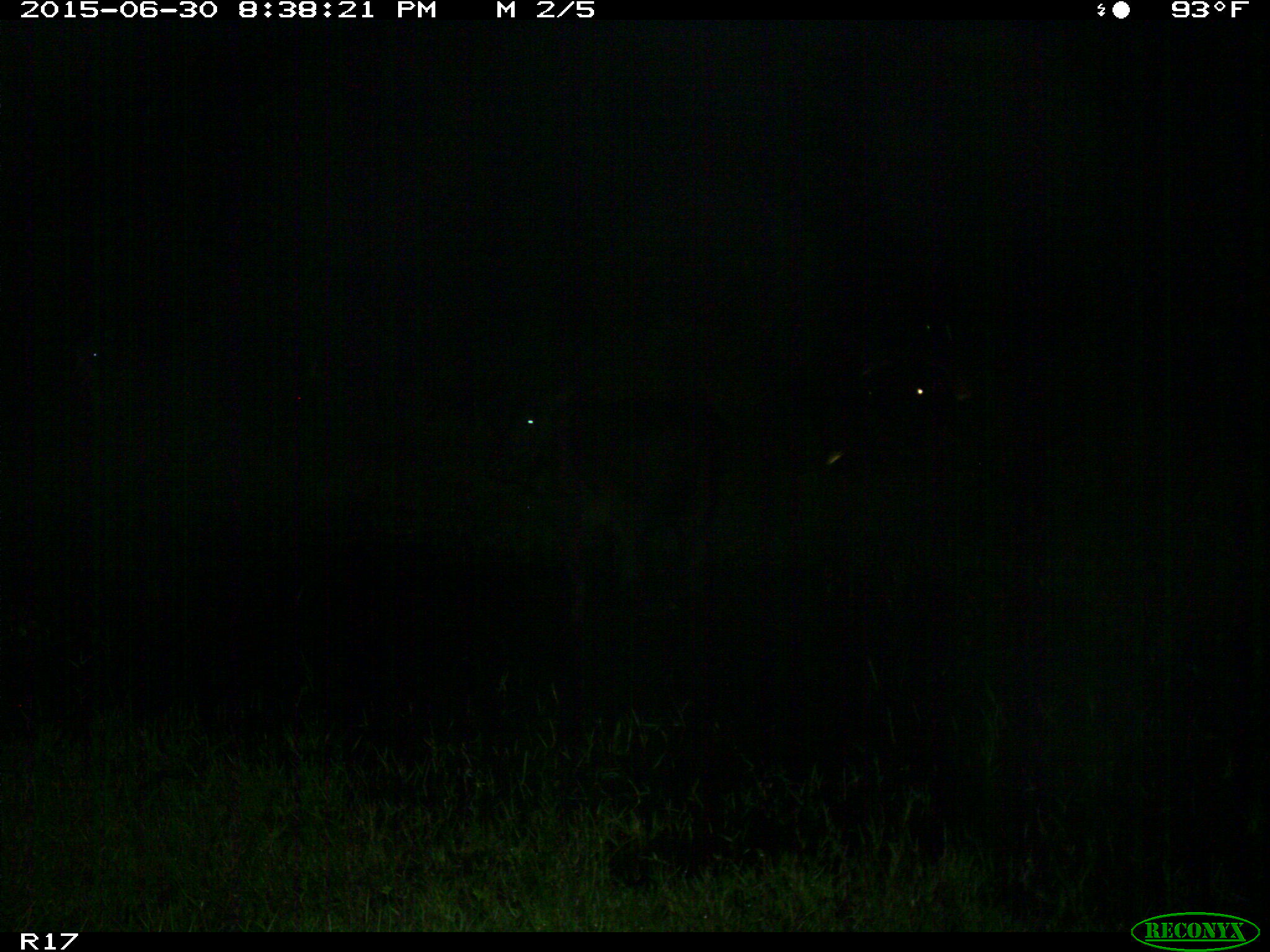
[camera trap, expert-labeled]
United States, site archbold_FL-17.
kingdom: Animalia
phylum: Chordata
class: Mammalia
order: Artiodactyla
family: Bovidae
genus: Bos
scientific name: Bos taurus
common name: domestic cow